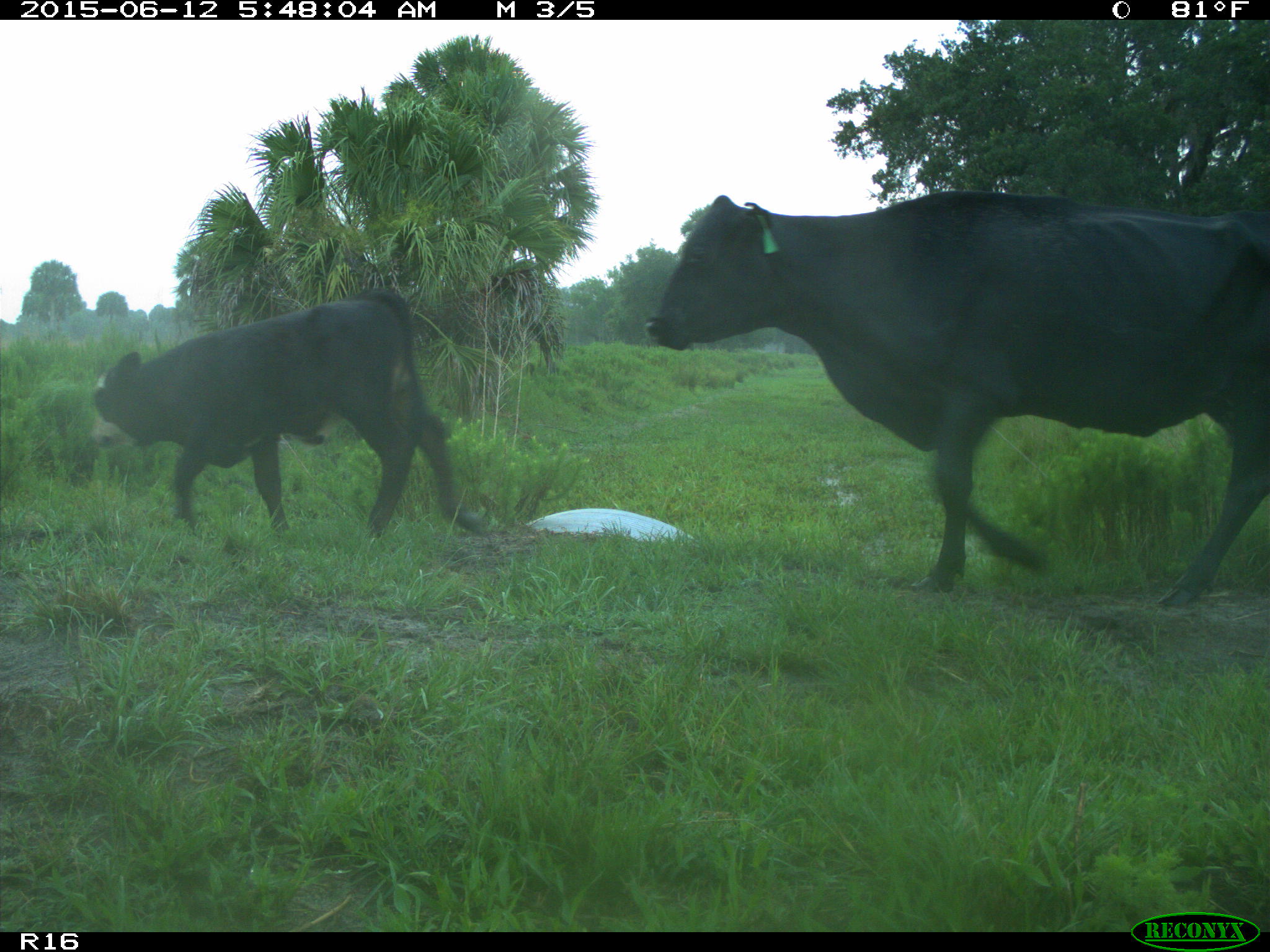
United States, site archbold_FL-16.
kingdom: Animalia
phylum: Chordata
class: Mammalia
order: Artiodactyla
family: Bovidae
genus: Bos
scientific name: Bos taurus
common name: domestic cow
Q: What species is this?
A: Bos taurus (domestic cow).